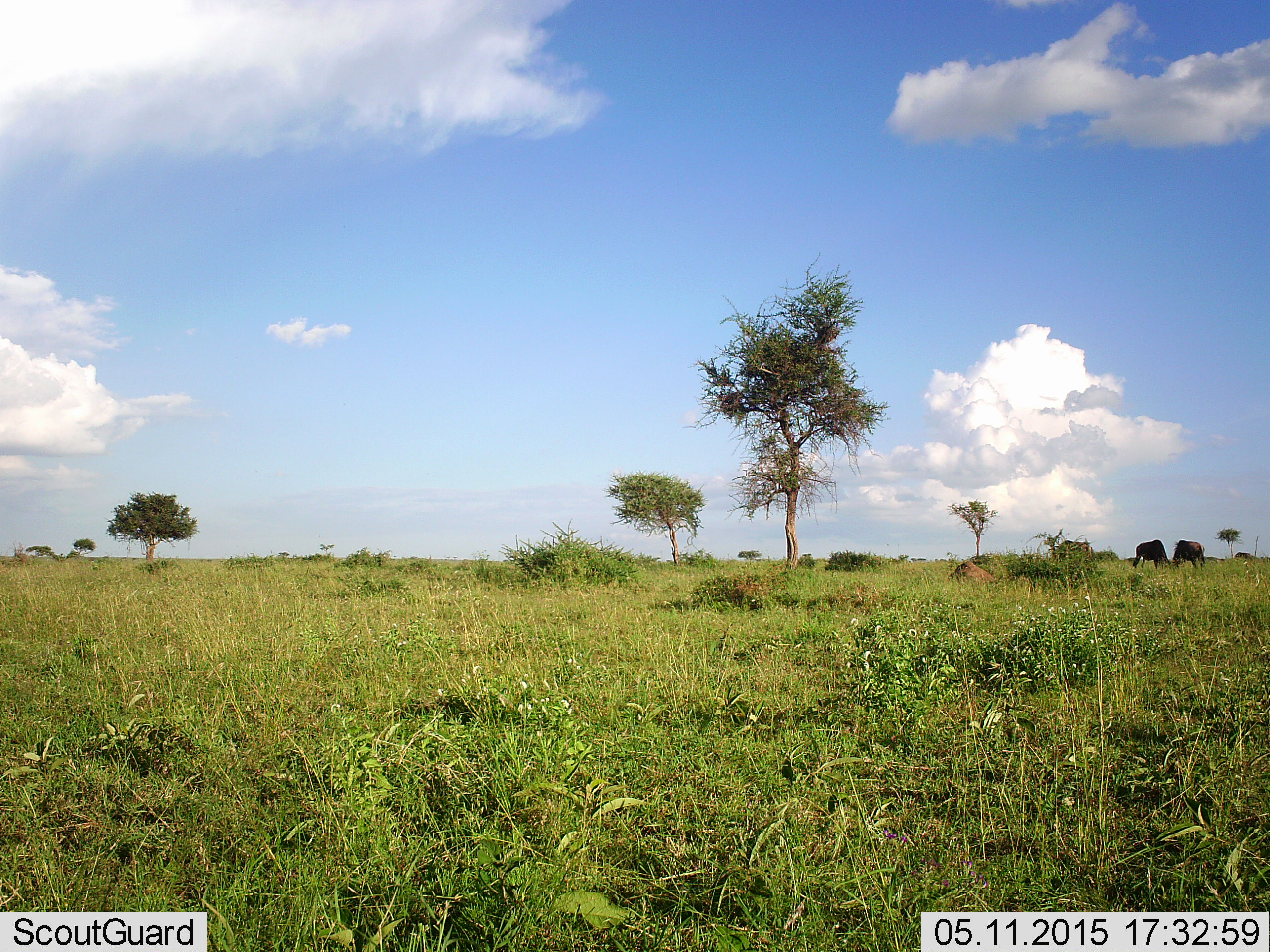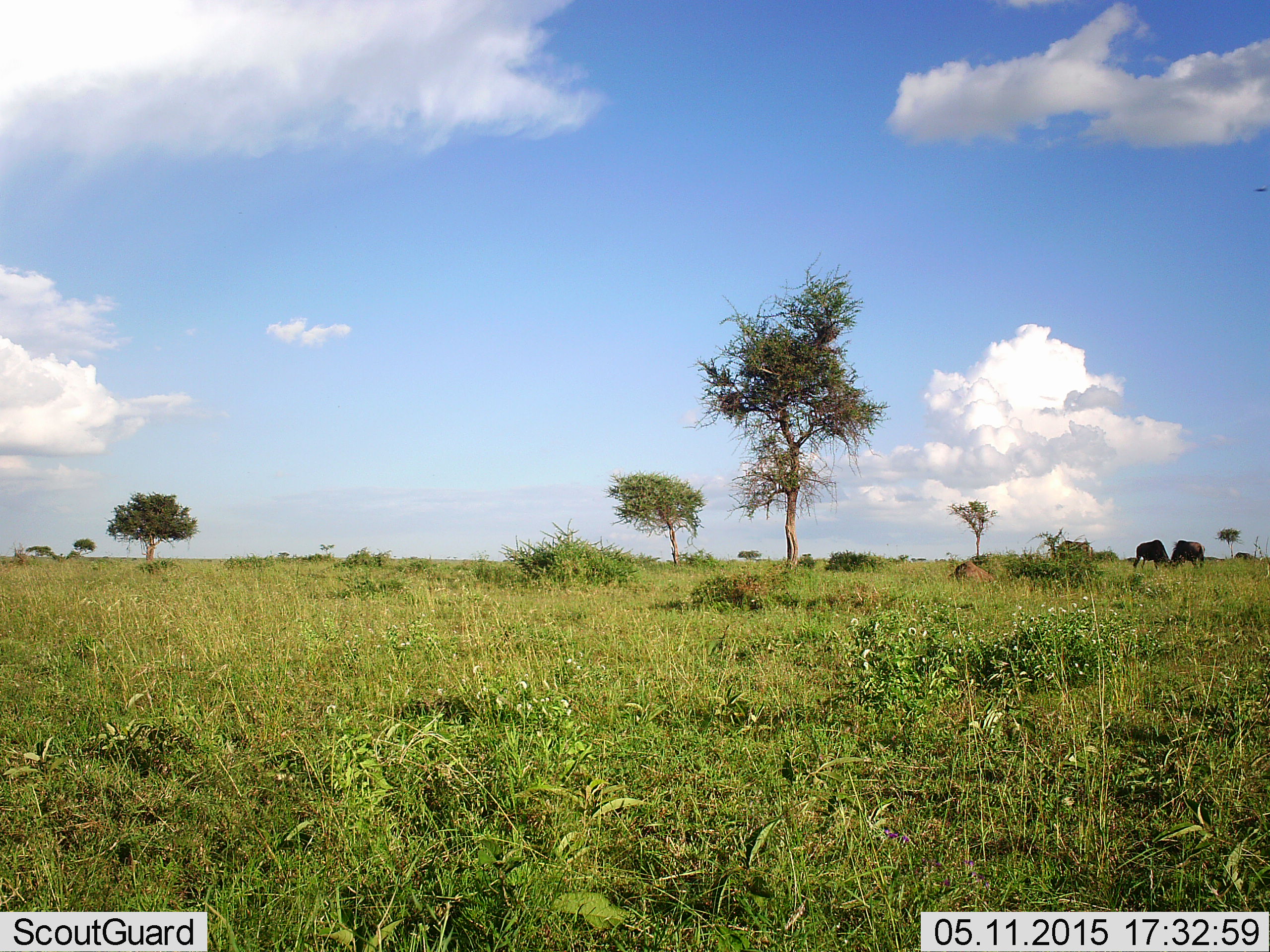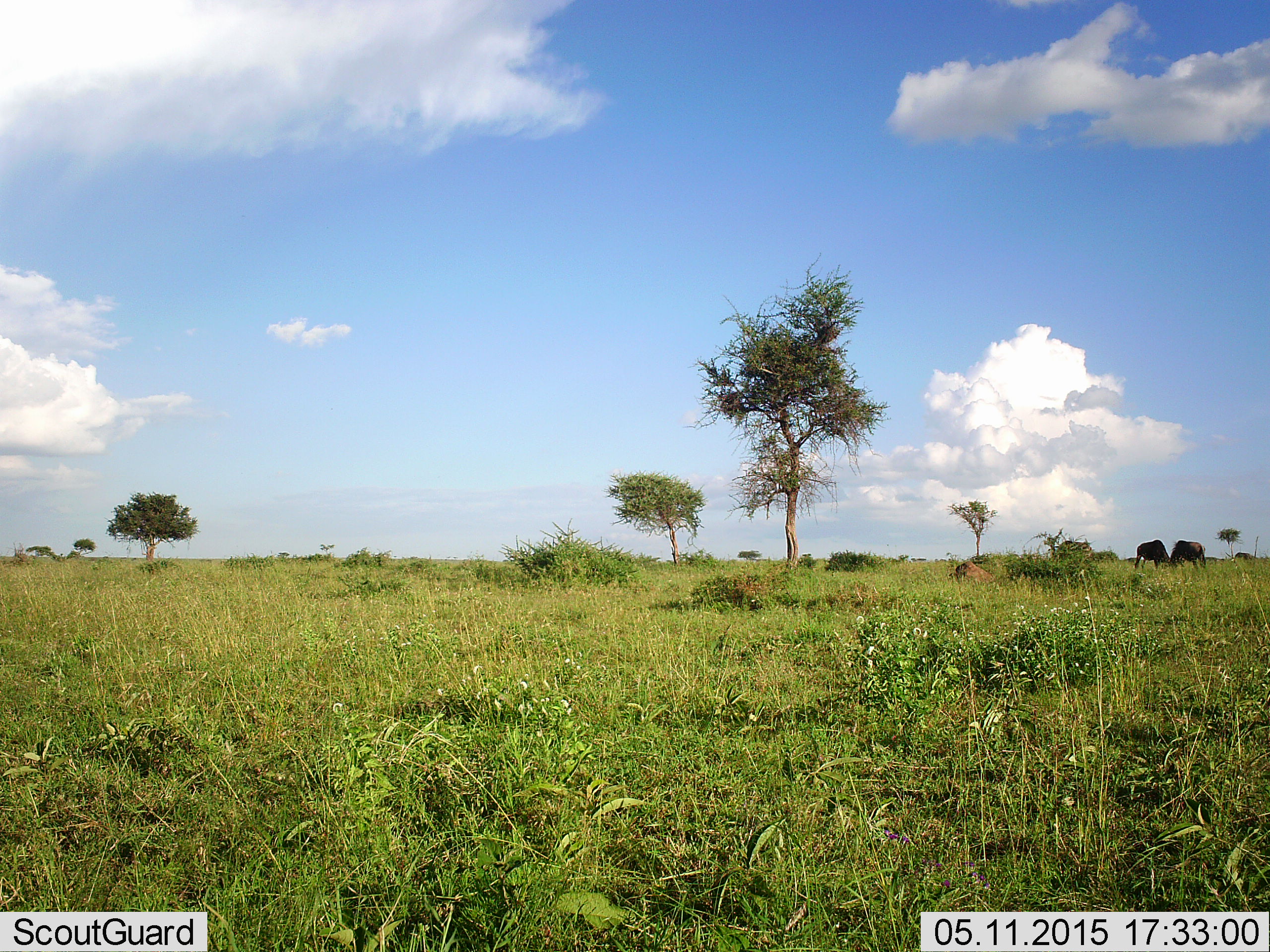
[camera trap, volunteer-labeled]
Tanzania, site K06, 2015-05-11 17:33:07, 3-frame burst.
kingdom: Animalia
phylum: Chordata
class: Mammalia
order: Artiodactyla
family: Bovidae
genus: Connochaetes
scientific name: Connochaetes taurinus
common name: blue wildebeest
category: wildebeest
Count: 2.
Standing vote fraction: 0%.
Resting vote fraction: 0%.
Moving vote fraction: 0%.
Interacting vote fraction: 10%.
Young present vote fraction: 0%.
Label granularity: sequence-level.